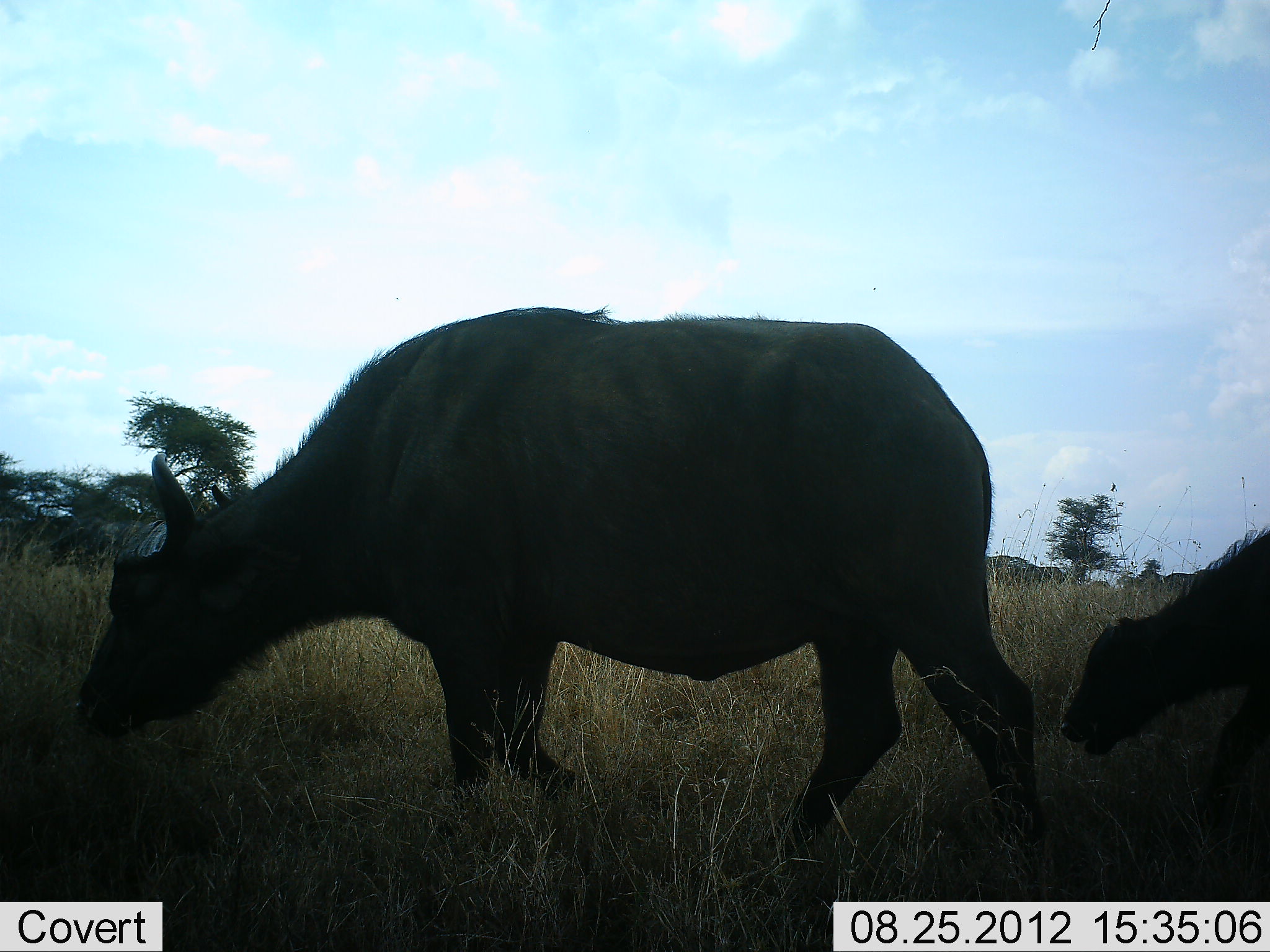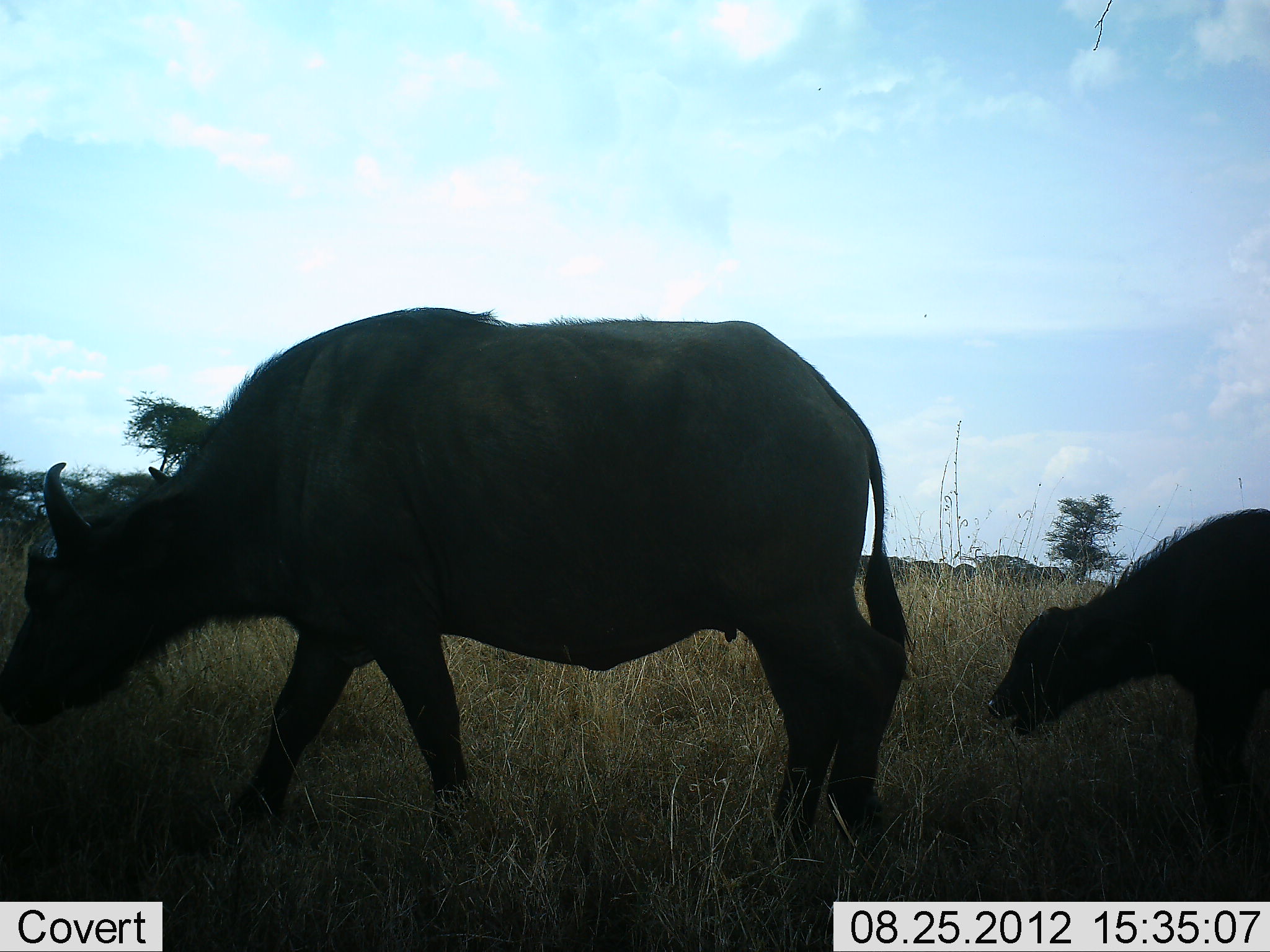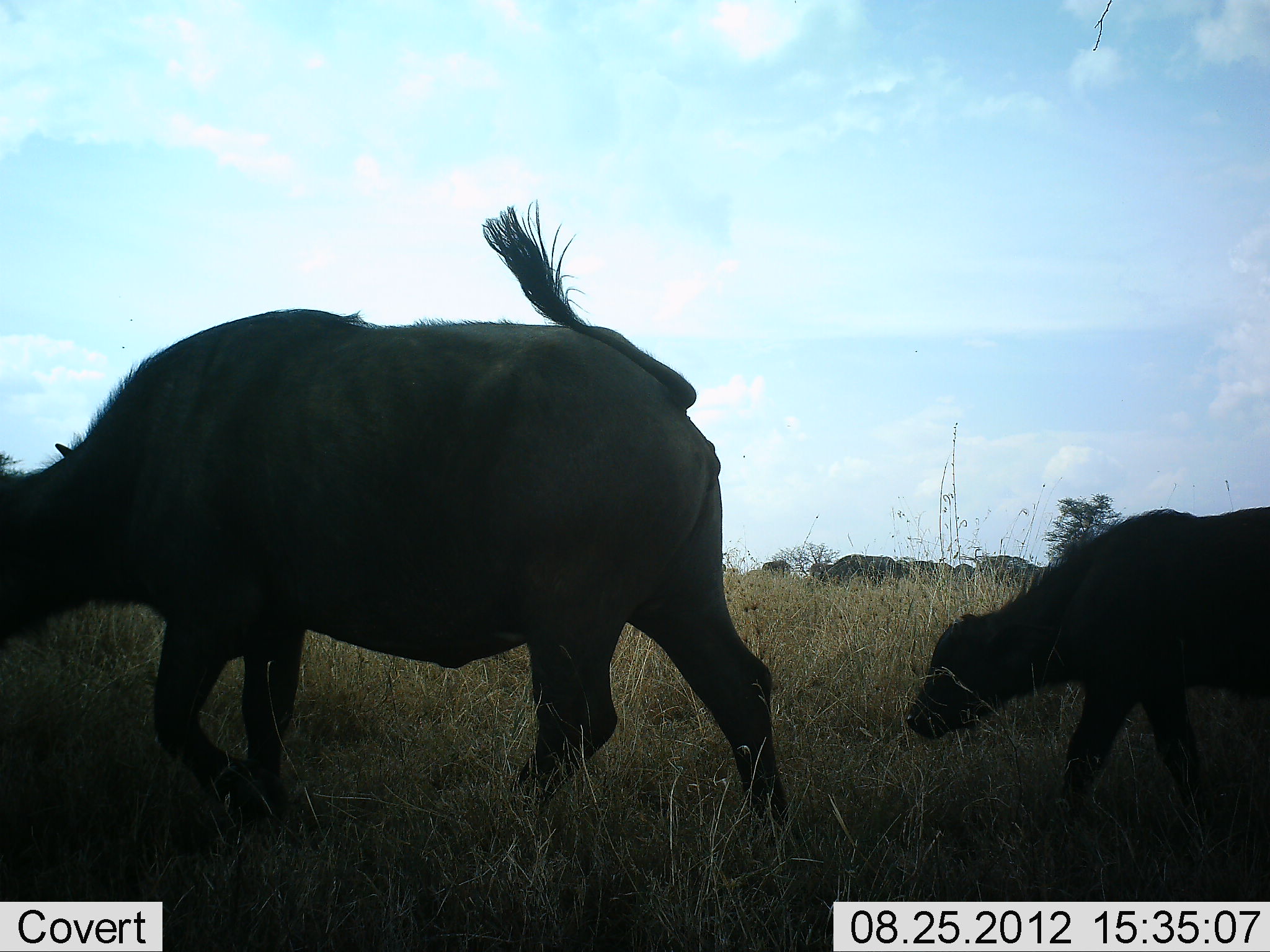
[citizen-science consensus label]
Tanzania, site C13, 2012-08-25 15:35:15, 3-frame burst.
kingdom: Animalia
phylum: Chordata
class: Mammalia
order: Artiodactyla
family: Bovidae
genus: Syncerus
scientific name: Syncerus caffer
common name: cape buffalo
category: buffalo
Buffalo (cape buffalo) (Syncerus caffer), count 2. Behavior (volunteer vote fractions): standing 10%, resting 0%, moving 90%, interacting 0%. Young present (vote fraction): 90%. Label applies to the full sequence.